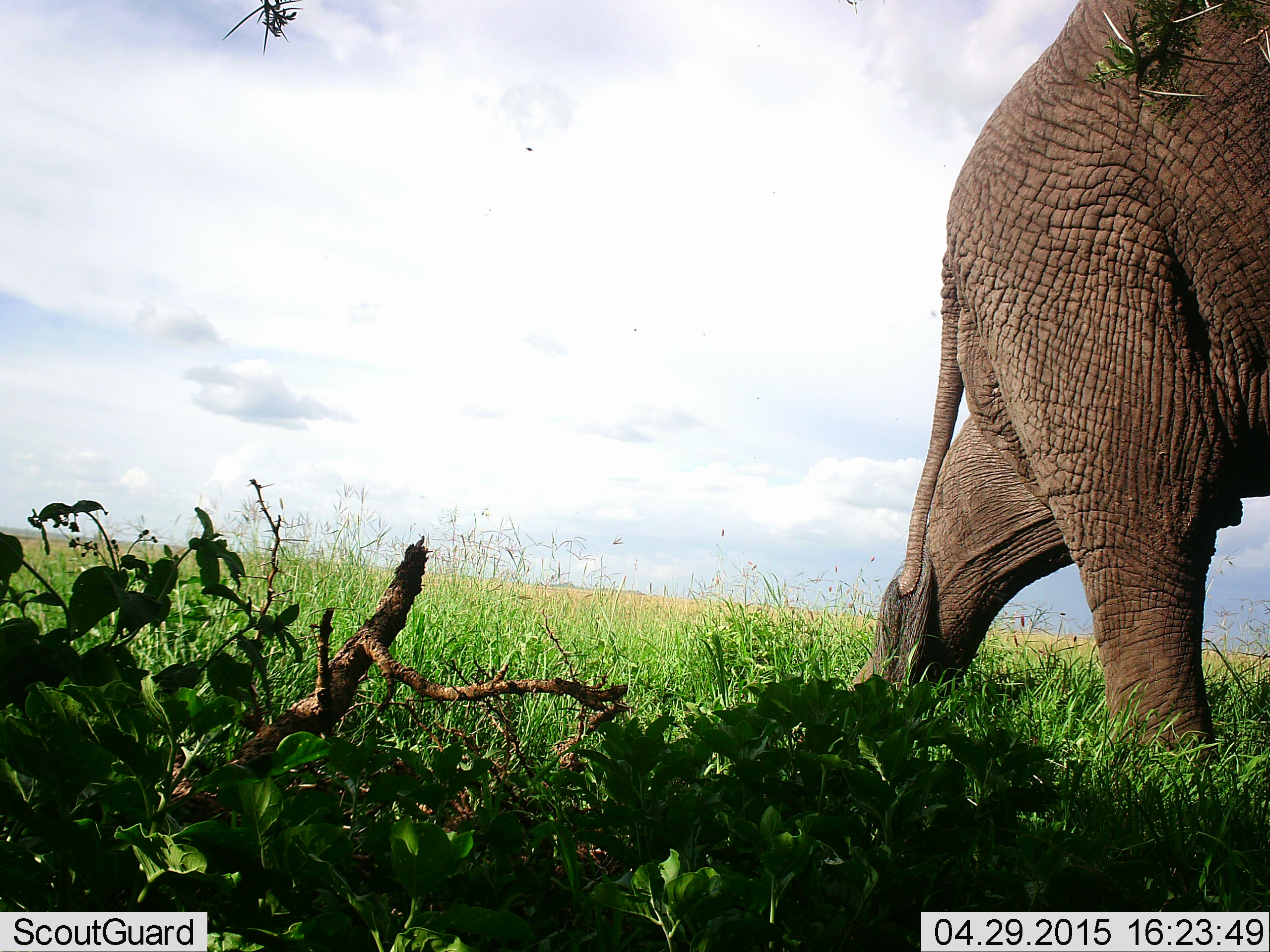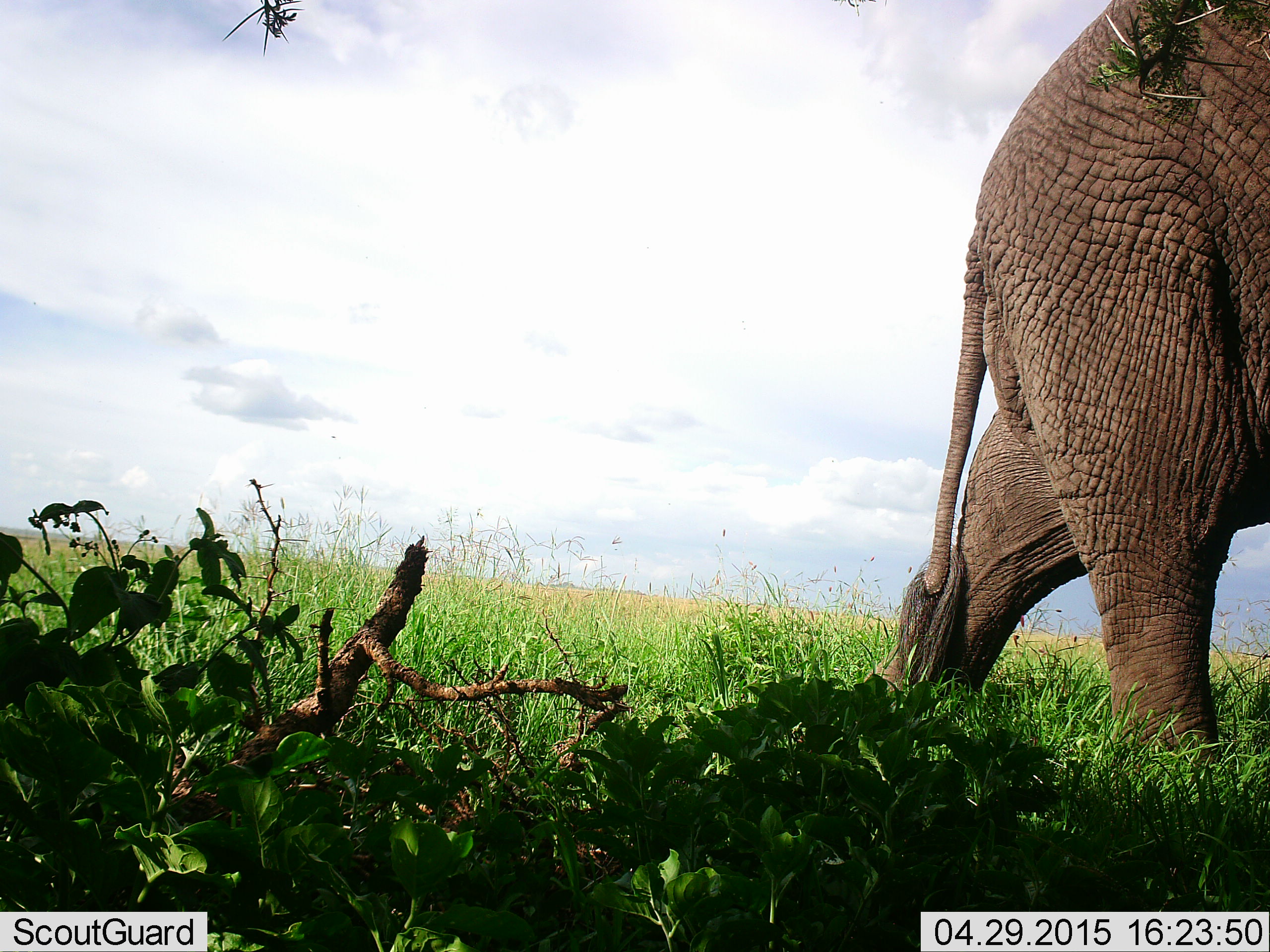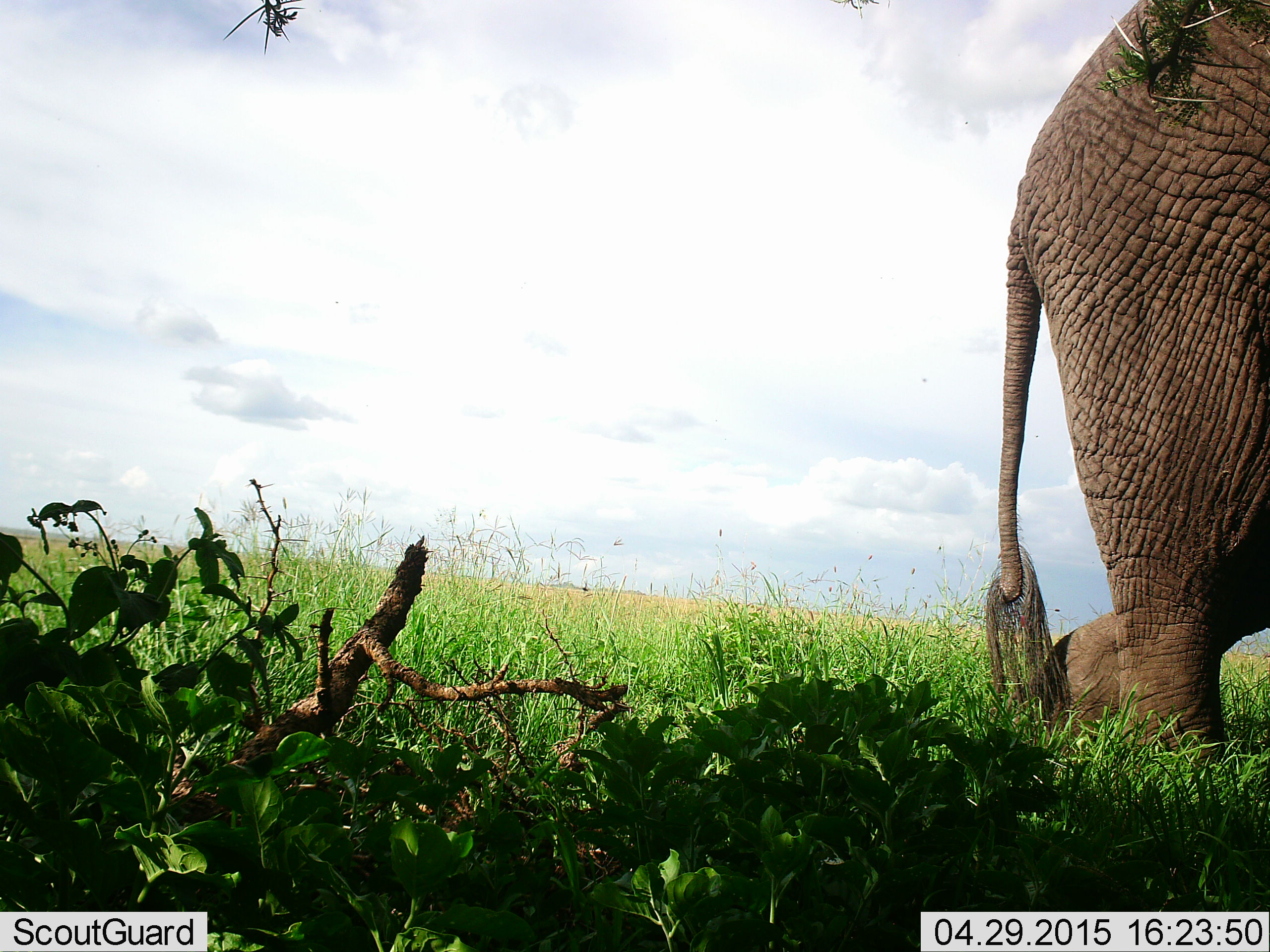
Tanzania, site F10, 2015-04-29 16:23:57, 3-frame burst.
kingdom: Animalia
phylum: Chordata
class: Mammalia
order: Proboscidea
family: Elephantidae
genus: Loxodonta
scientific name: Loxodonta africana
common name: african bush elephant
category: elephant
Elephant (african bush elephant) (Loxodonta africana), count 1. Behavior (volunteer vote fractions): standing 0%, resting 0%, moving 100%, interacting 0%. Young present (vote fraction): 0%. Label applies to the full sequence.